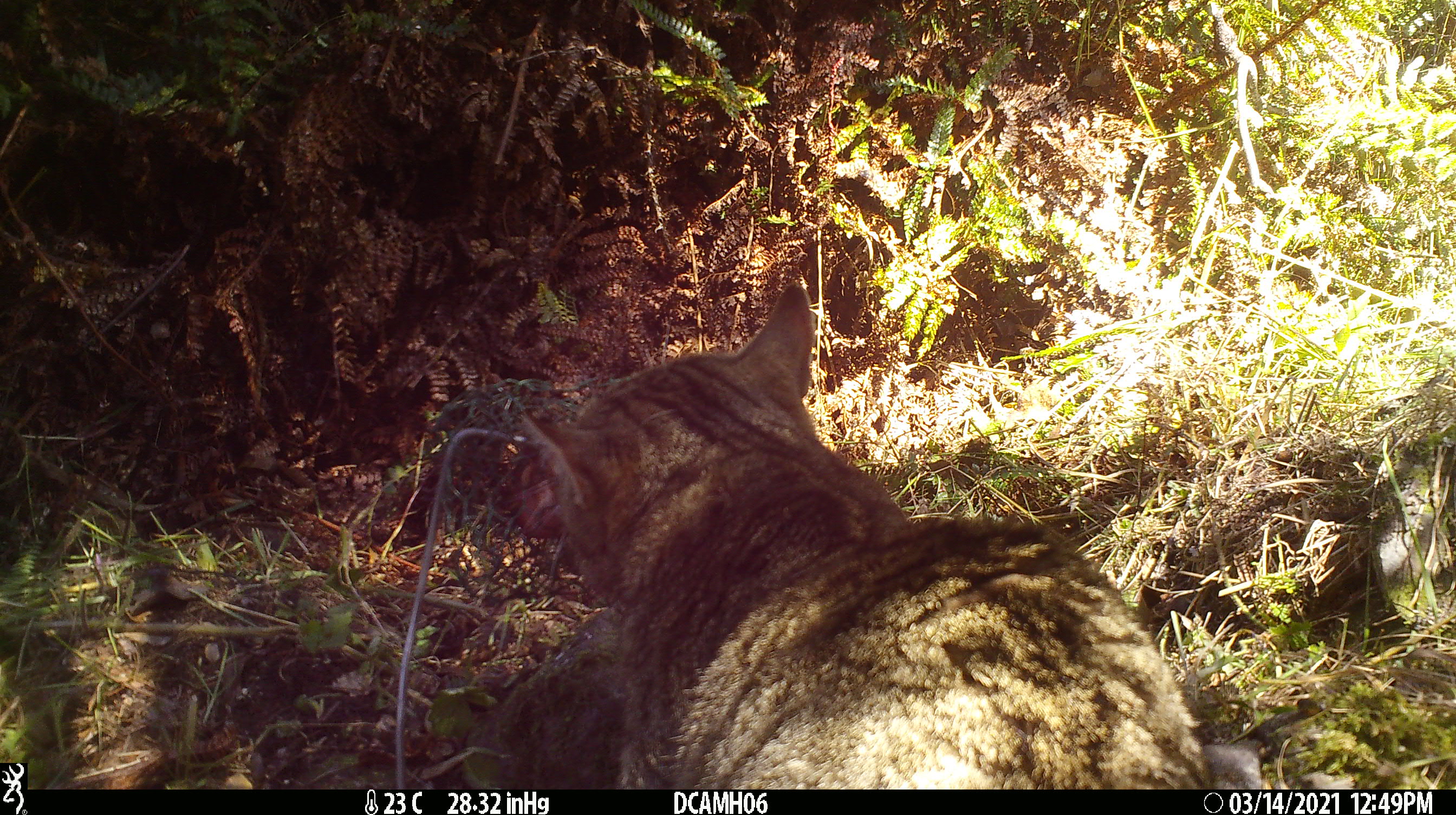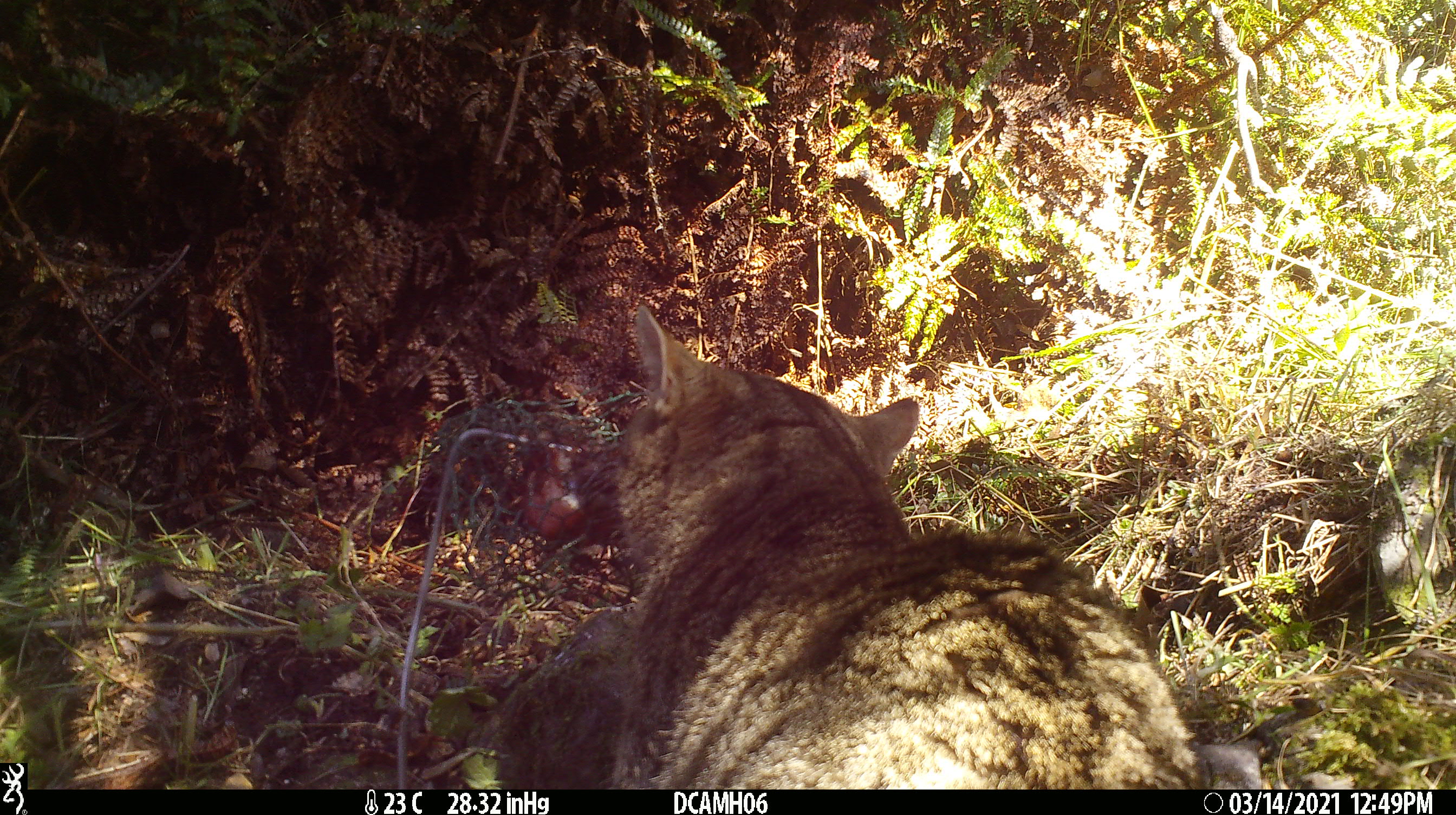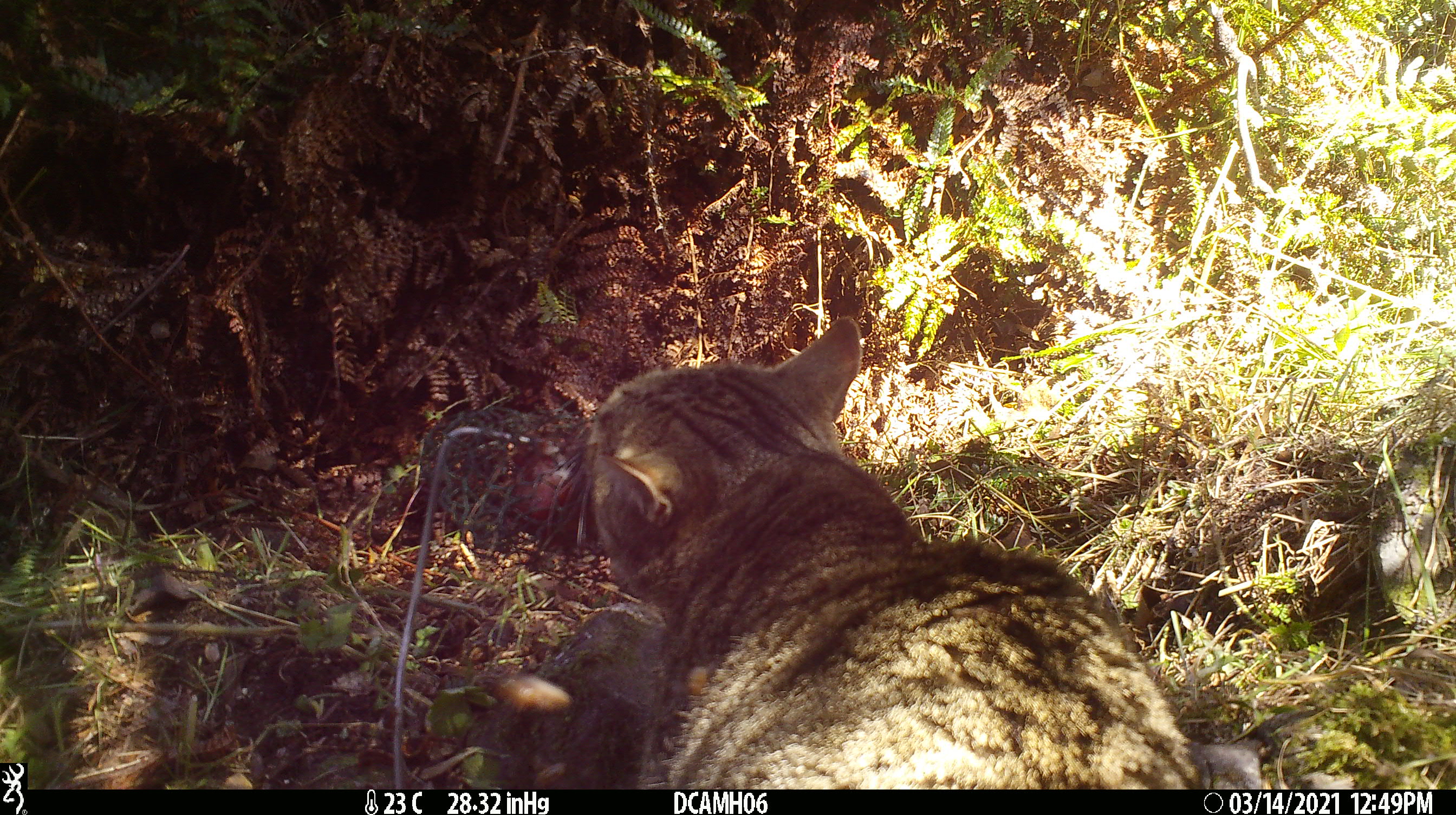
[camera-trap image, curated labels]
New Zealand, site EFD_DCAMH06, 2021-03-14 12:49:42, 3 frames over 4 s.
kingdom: Animalia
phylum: Chordata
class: Mammalia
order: Carnivora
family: Felidae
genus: Felis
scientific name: Felis catus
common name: domestic cat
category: cat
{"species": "cat (domestic cat) (Felis catus)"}